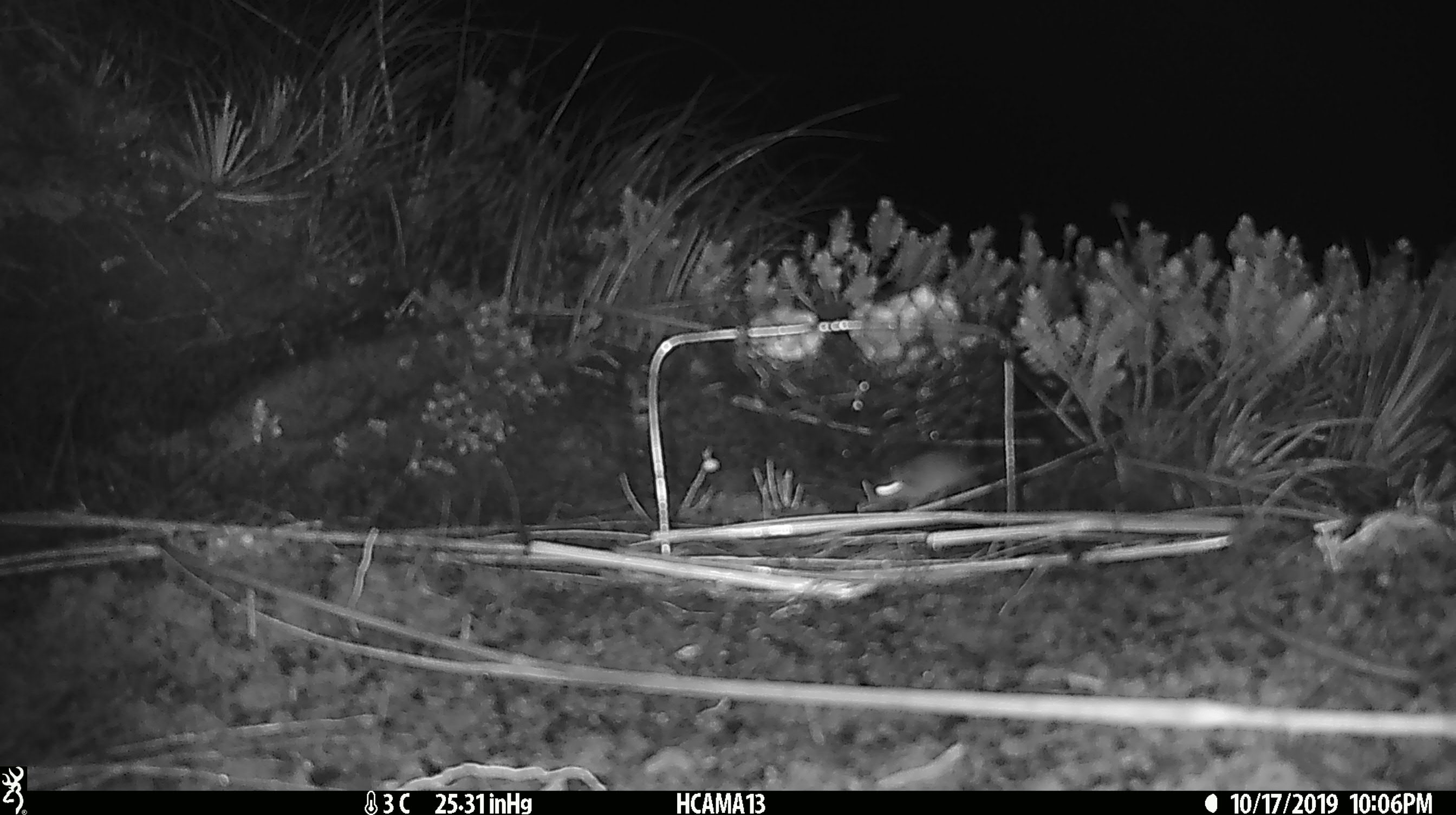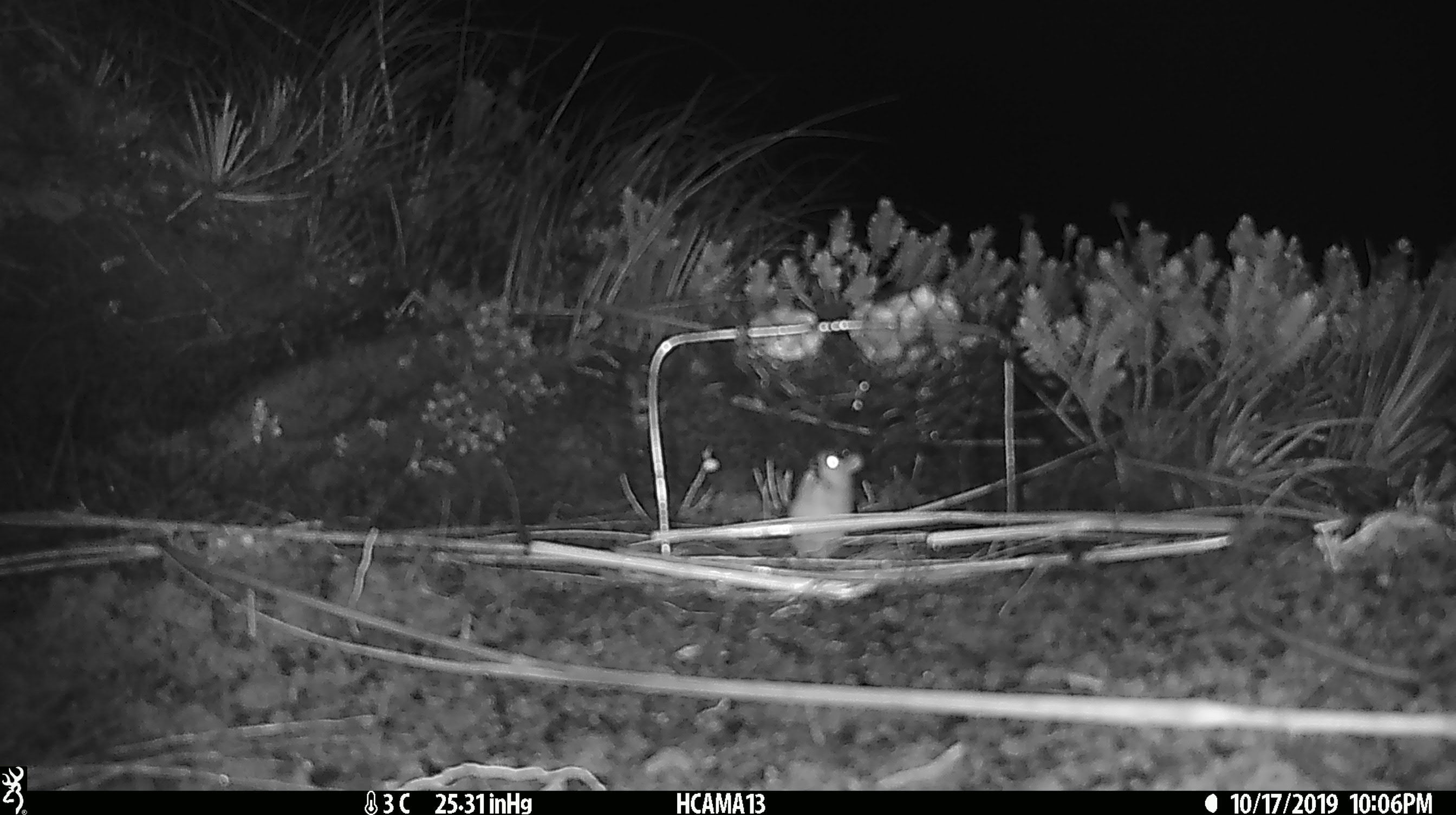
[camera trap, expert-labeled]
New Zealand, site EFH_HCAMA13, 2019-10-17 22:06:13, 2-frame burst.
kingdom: Animalia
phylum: Chordata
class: Mammalia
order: Rodentia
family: Muridae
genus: Mus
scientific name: Mus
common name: mouse